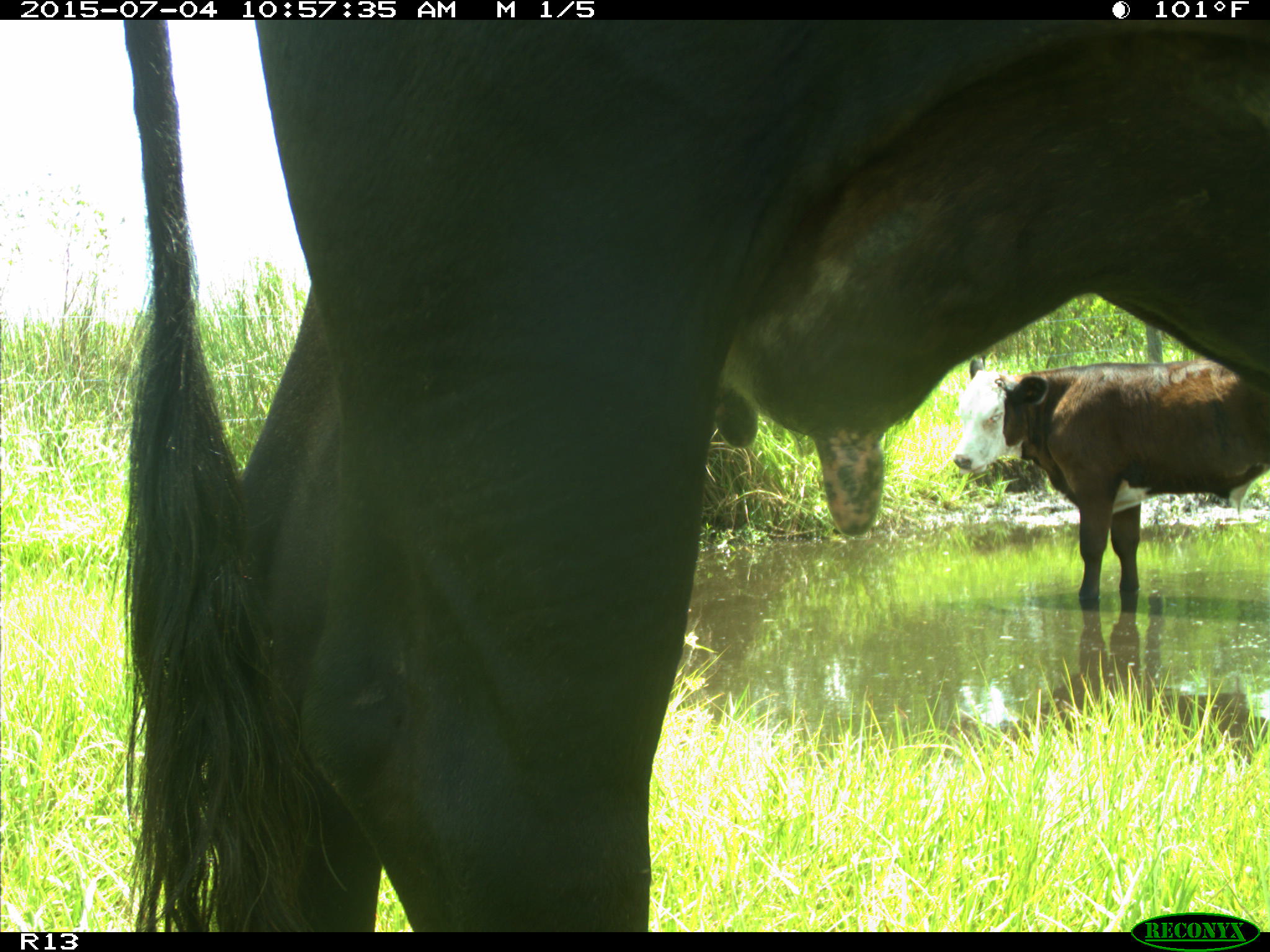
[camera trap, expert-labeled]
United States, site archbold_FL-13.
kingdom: Animalia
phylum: Chordata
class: Mammalia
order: Artiodactyla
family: Bovidae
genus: Bos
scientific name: Bos taurus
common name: domestic cow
Bos taurus (domestic cow).